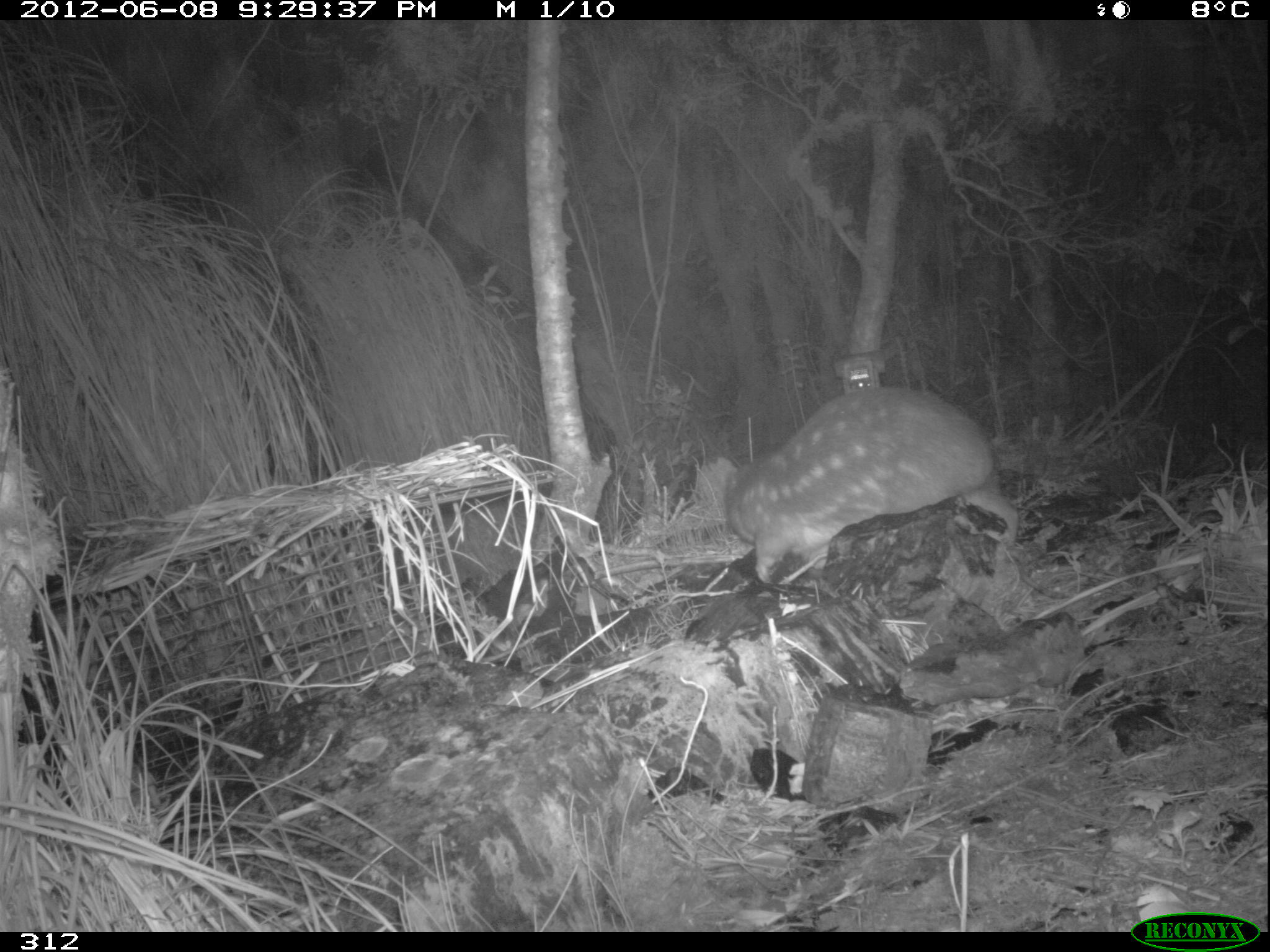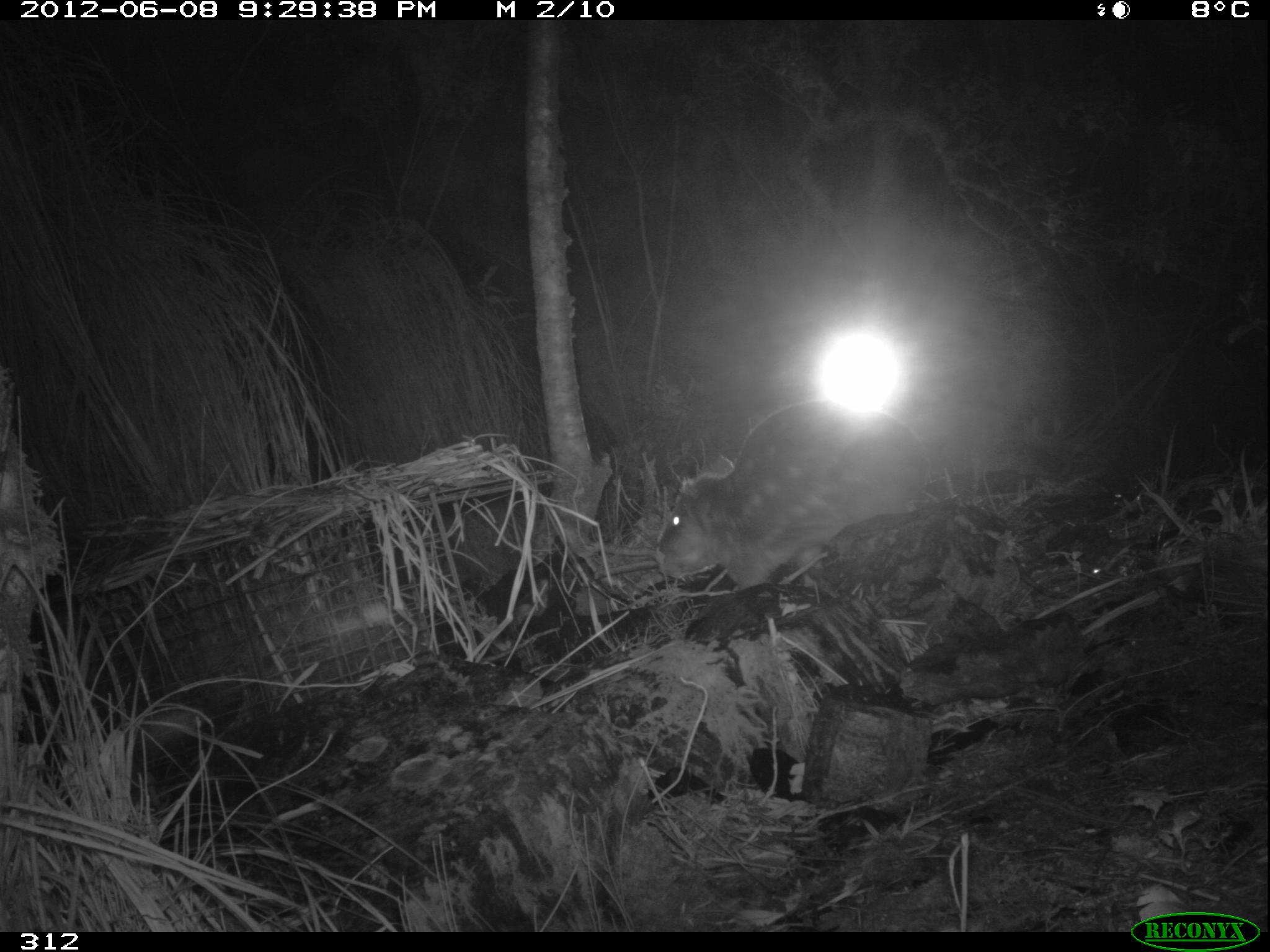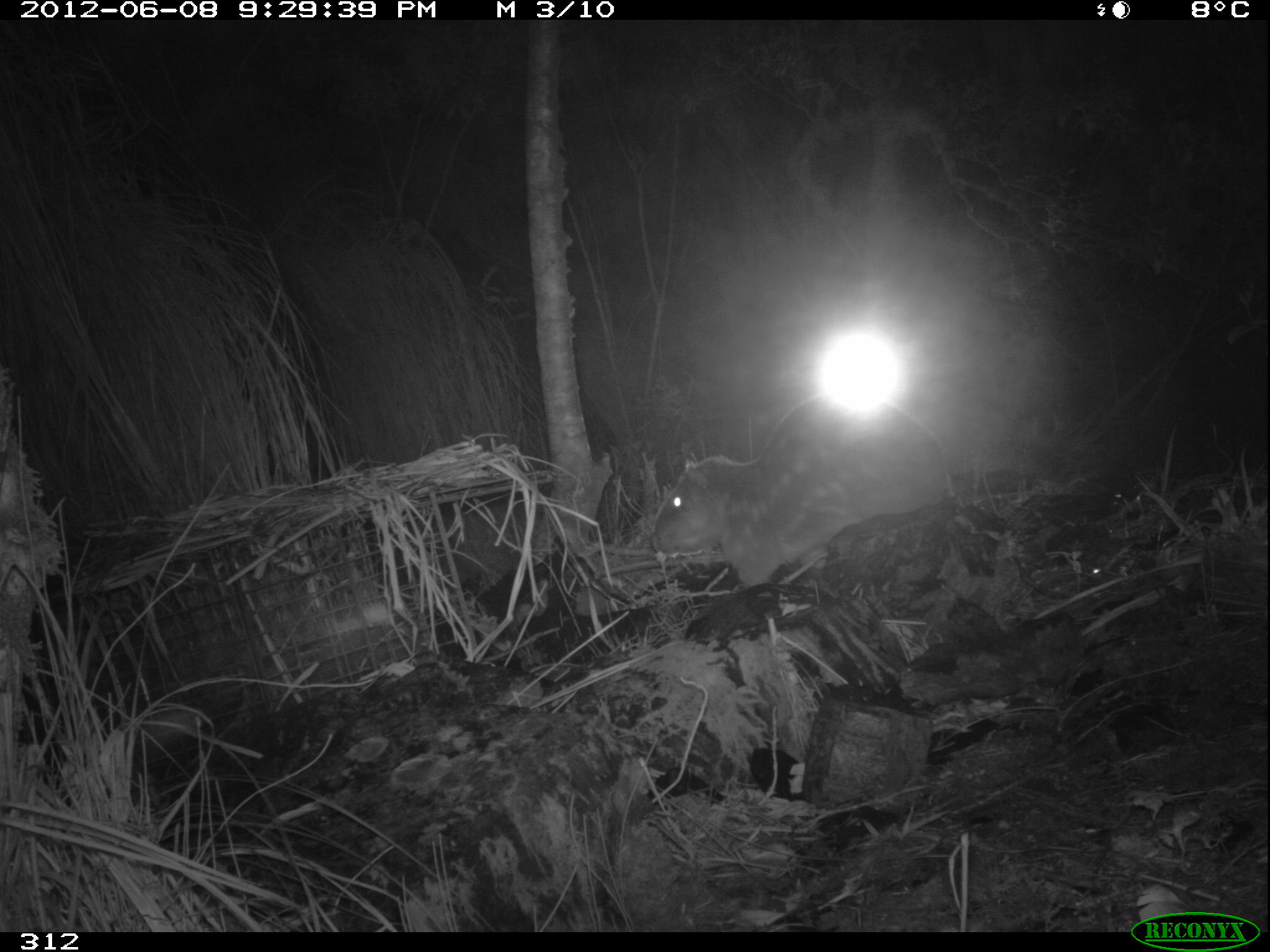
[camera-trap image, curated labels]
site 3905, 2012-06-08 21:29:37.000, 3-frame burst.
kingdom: Animalia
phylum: Chordata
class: Mammalia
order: Rodentia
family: Cuniculidae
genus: Cuniculus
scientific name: Cuniculus taczanowskii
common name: mountain paca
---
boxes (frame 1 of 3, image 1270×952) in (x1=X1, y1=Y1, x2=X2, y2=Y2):
cuniculus taczanowskii: (x1=720, y1=383, x2=1019, y2=585)